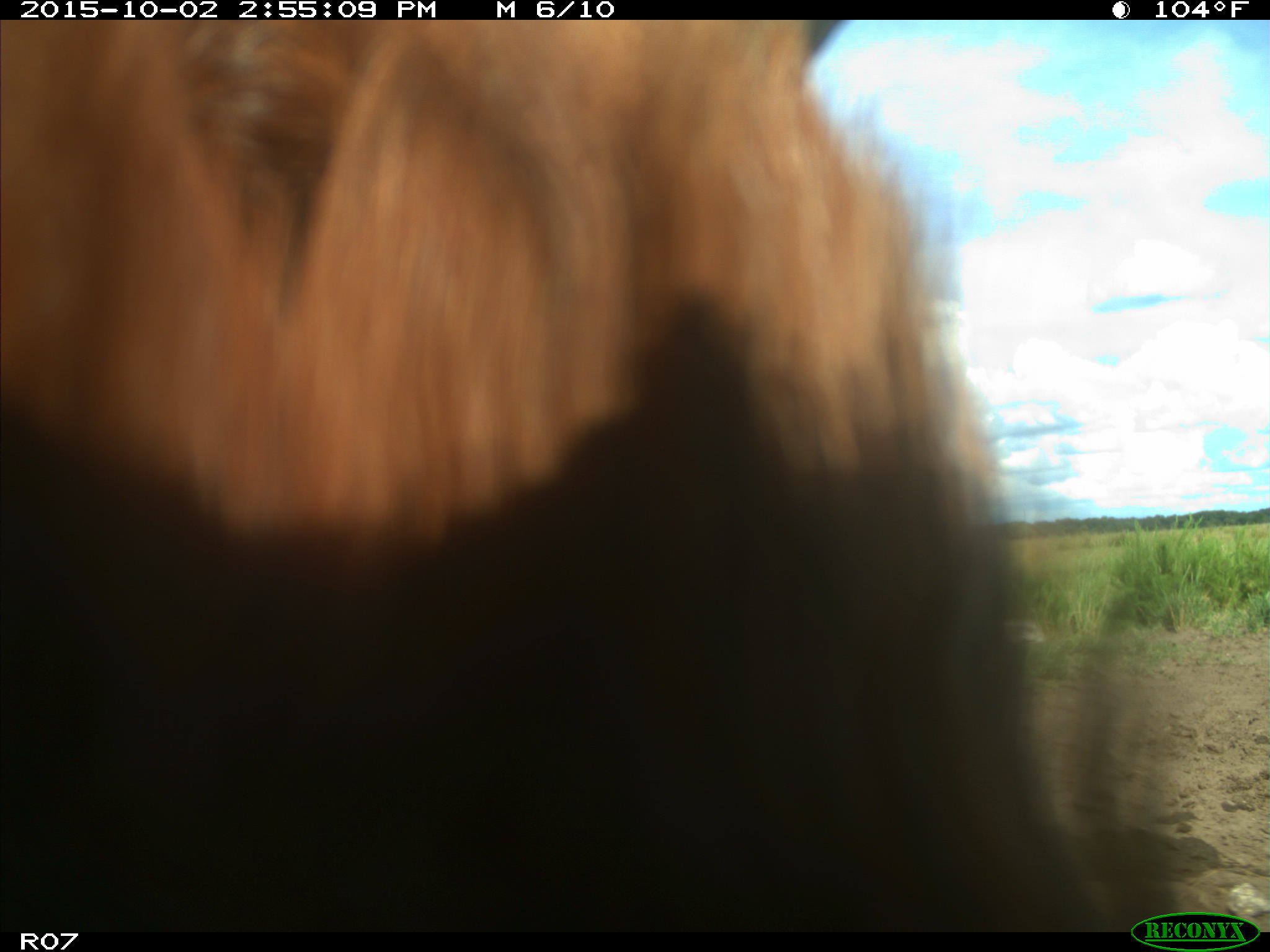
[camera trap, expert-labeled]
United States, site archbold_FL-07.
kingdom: Animalia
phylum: Chordata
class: Mammalia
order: Artiodactyla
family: Bovidae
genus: Bos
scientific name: Bos taurus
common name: domestic cow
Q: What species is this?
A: Bos taurus (domestic cow).